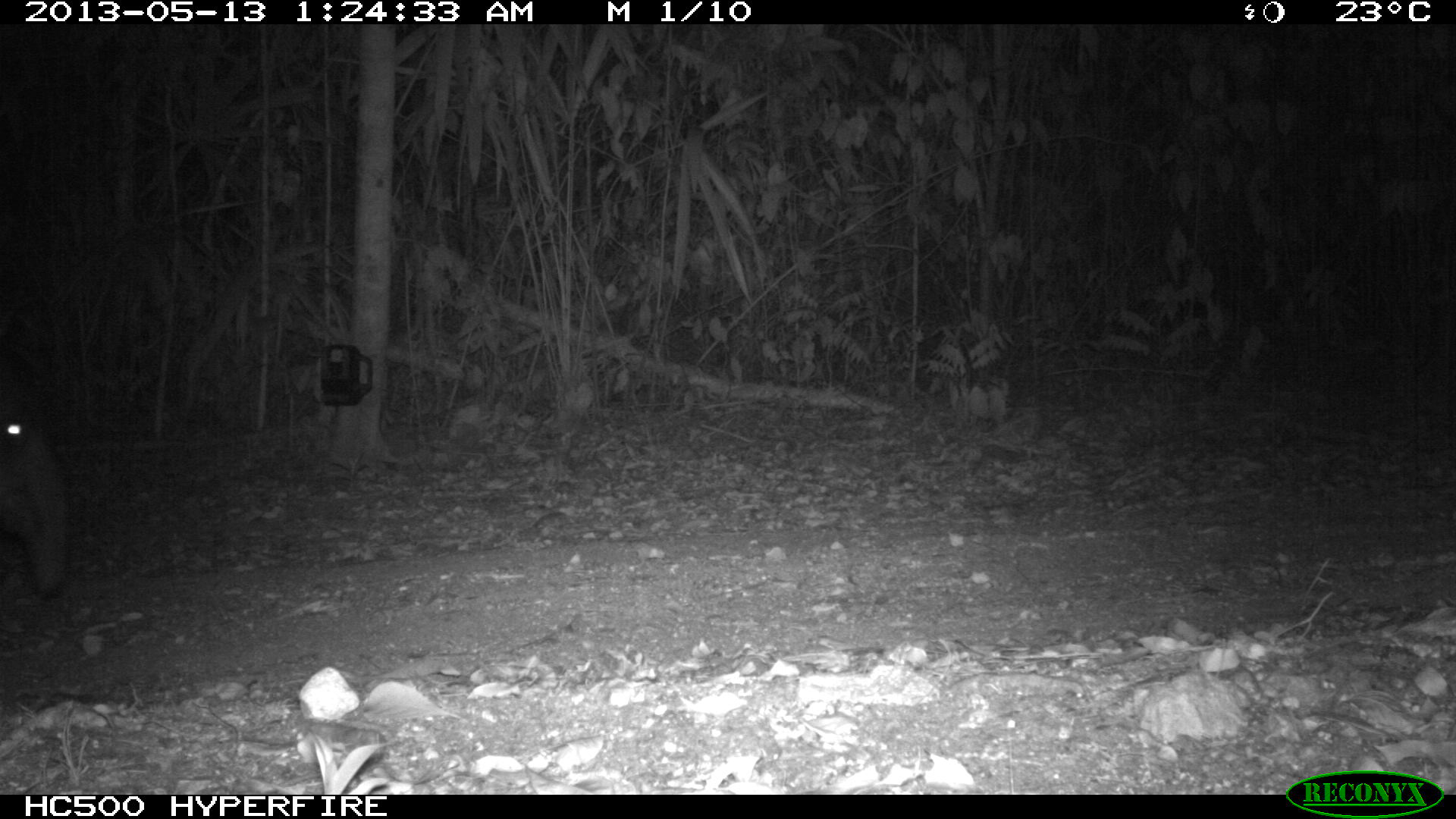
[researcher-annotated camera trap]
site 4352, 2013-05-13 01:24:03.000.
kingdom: Animalia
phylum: Chordata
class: Mammalia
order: Perissodactyla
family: Tapiridae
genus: Tapirus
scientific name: Tapirus bairdii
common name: baird's tapir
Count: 2.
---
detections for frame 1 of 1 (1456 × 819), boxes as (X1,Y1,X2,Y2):
tapirus bairdii: (1,367,71,599)